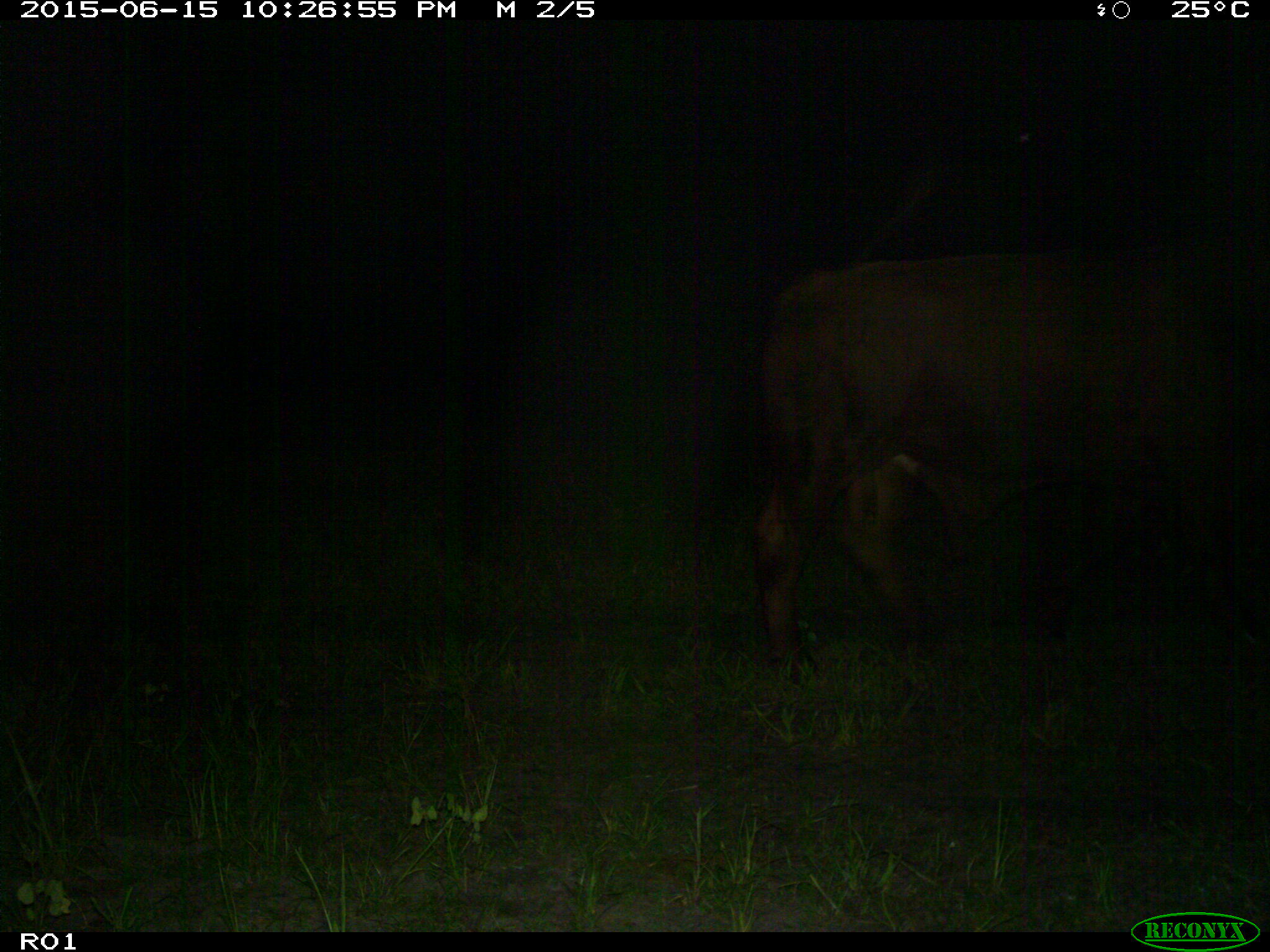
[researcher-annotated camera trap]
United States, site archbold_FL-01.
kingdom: Animalia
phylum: Chordata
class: Mammalia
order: Artiodactyla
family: Bovidae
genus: Bos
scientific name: Bos taurus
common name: domestic cow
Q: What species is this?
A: Bos taurus (domestic cow).